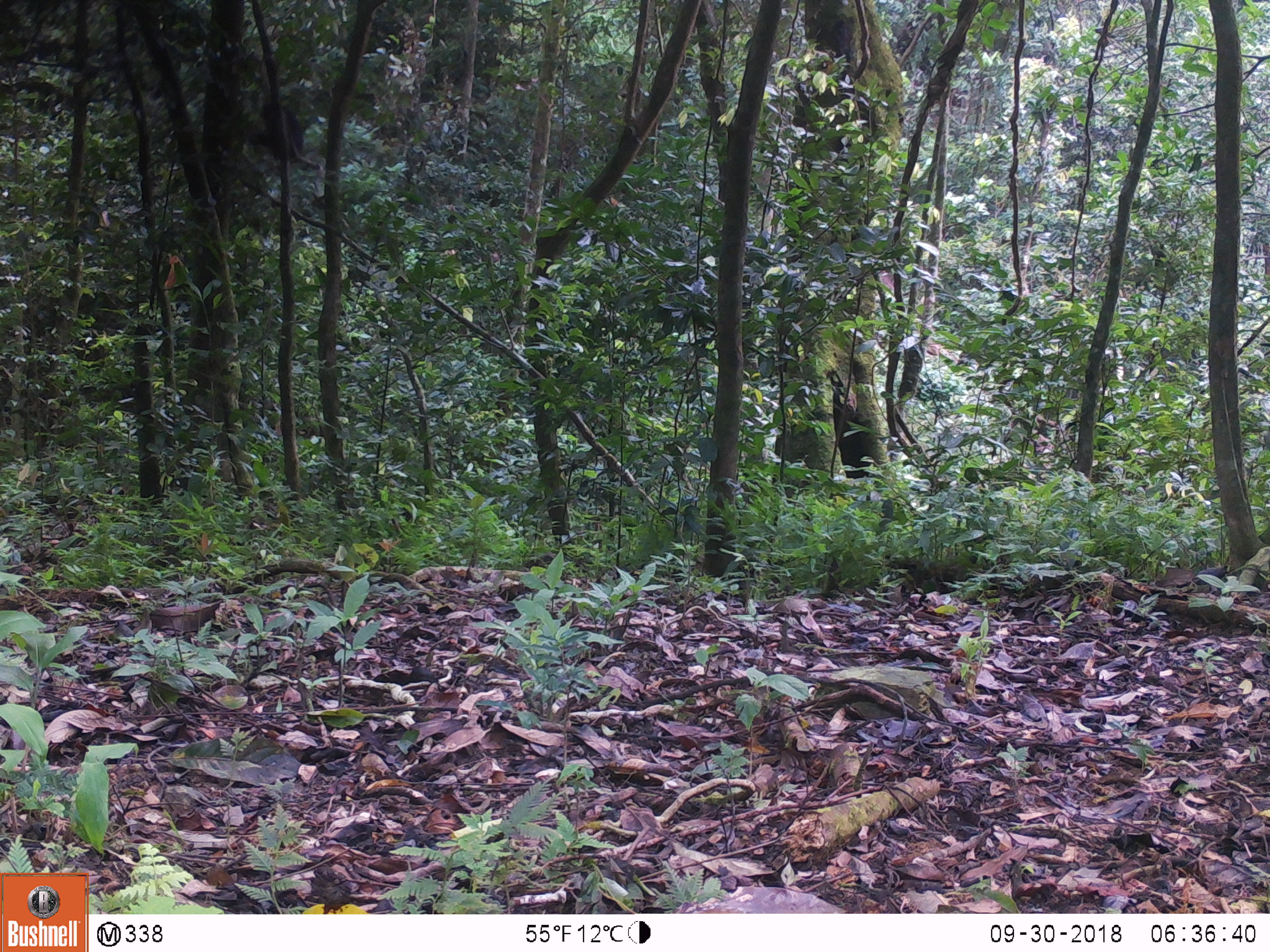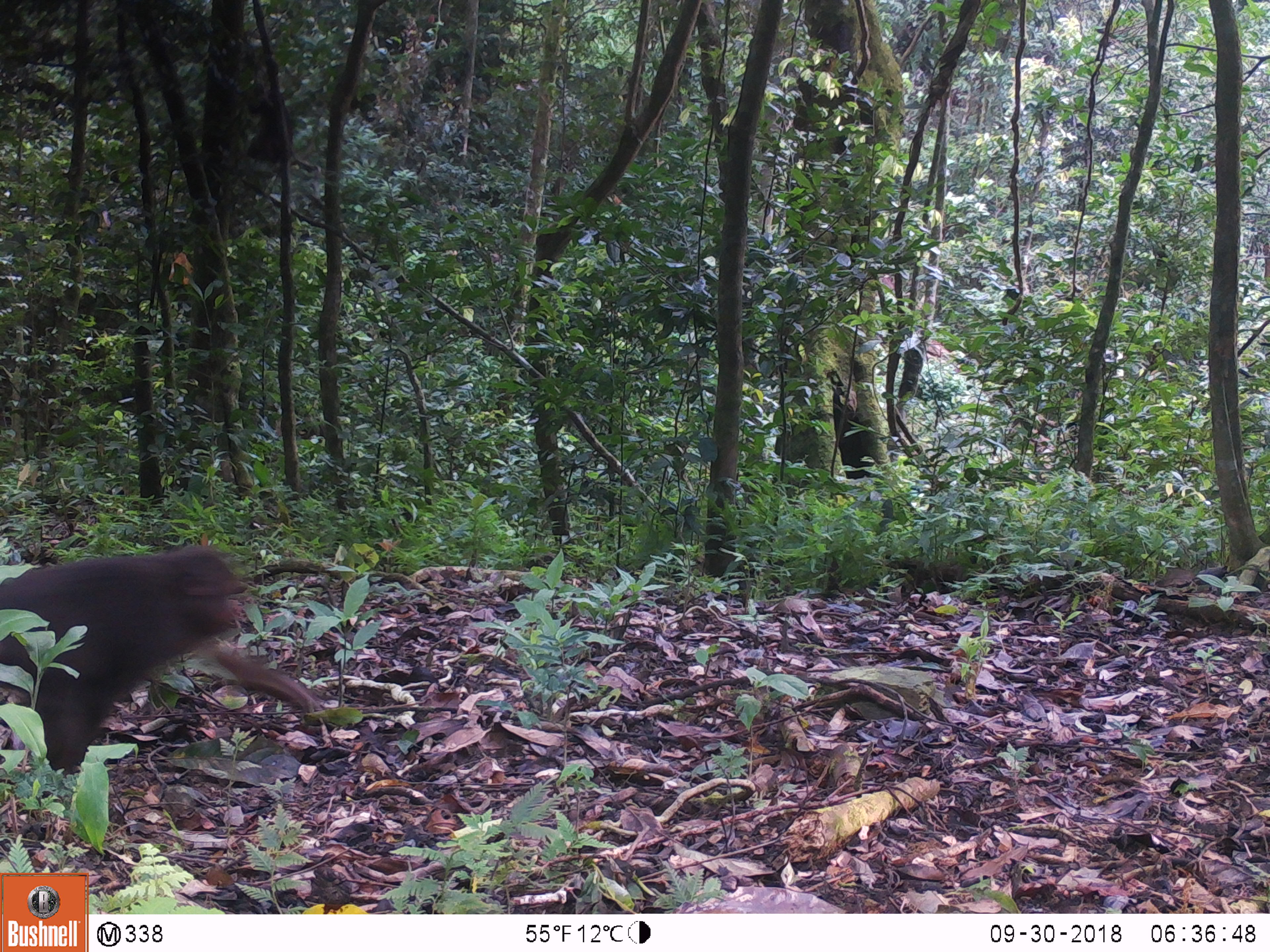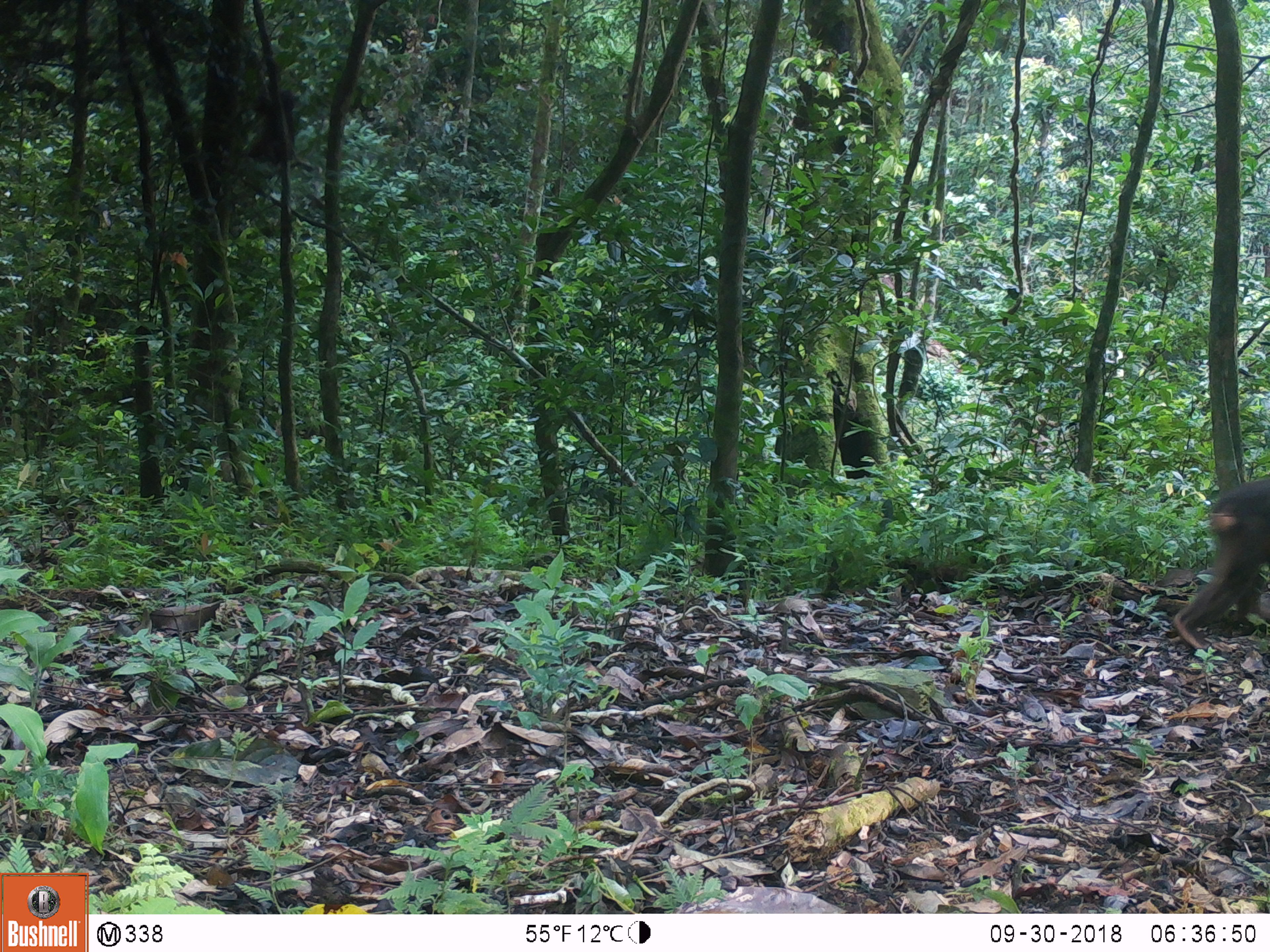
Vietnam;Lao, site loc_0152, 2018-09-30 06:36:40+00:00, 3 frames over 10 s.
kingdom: Animalia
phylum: Chordata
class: Mammalia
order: Primates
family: Cercopithecidae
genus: Macaca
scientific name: Macaca arctoides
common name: stump-tailed macaque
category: stump tailed macaque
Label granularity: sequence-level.